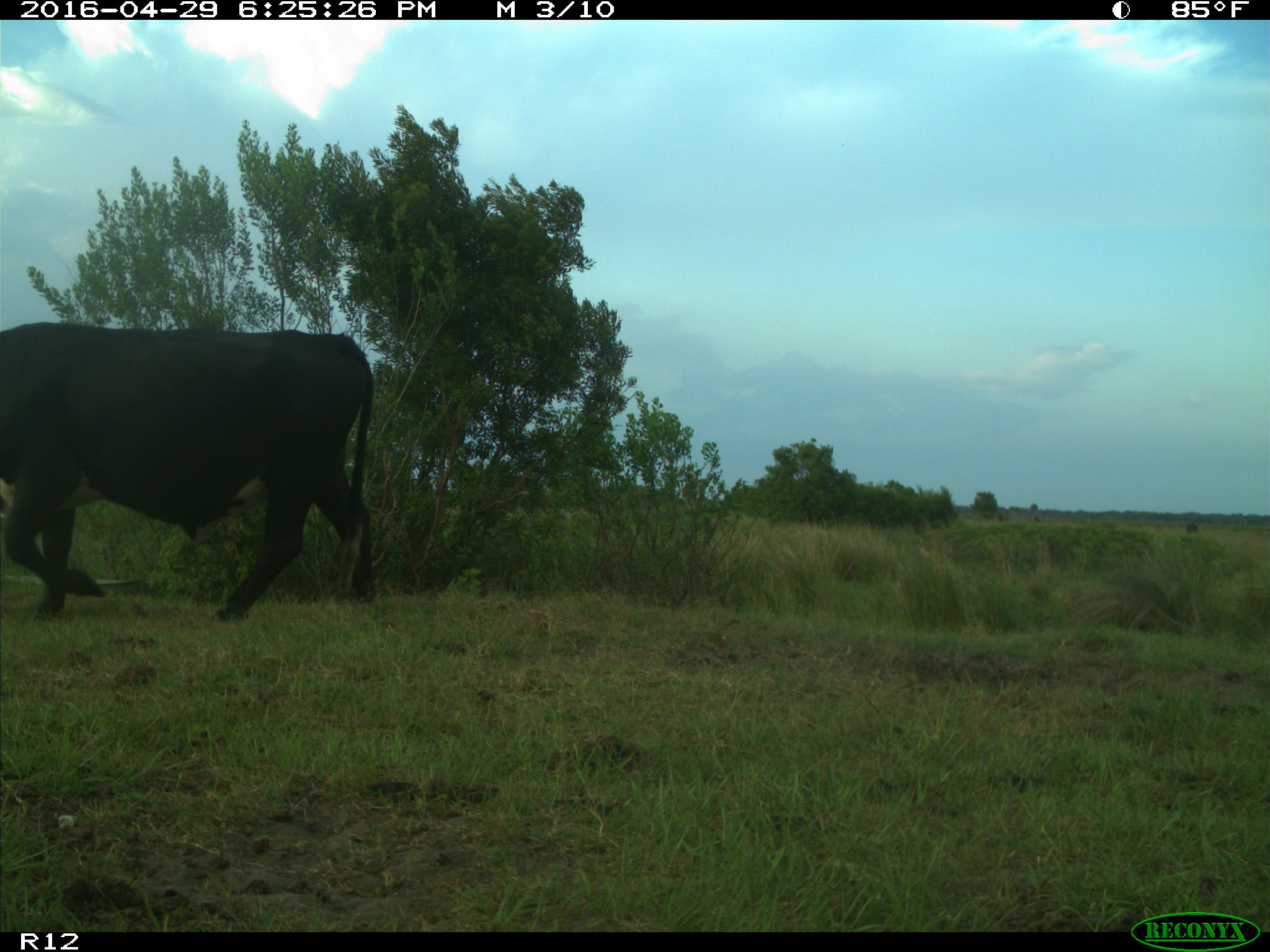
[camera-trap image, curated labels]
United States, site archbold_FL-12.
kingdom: Animalia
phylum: Chordata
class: Mammalia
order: Artiodactyla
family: Bovidae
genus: Bos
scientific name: Bos taurus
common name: domestic cow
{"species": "Bos taurus (domestic cow)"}